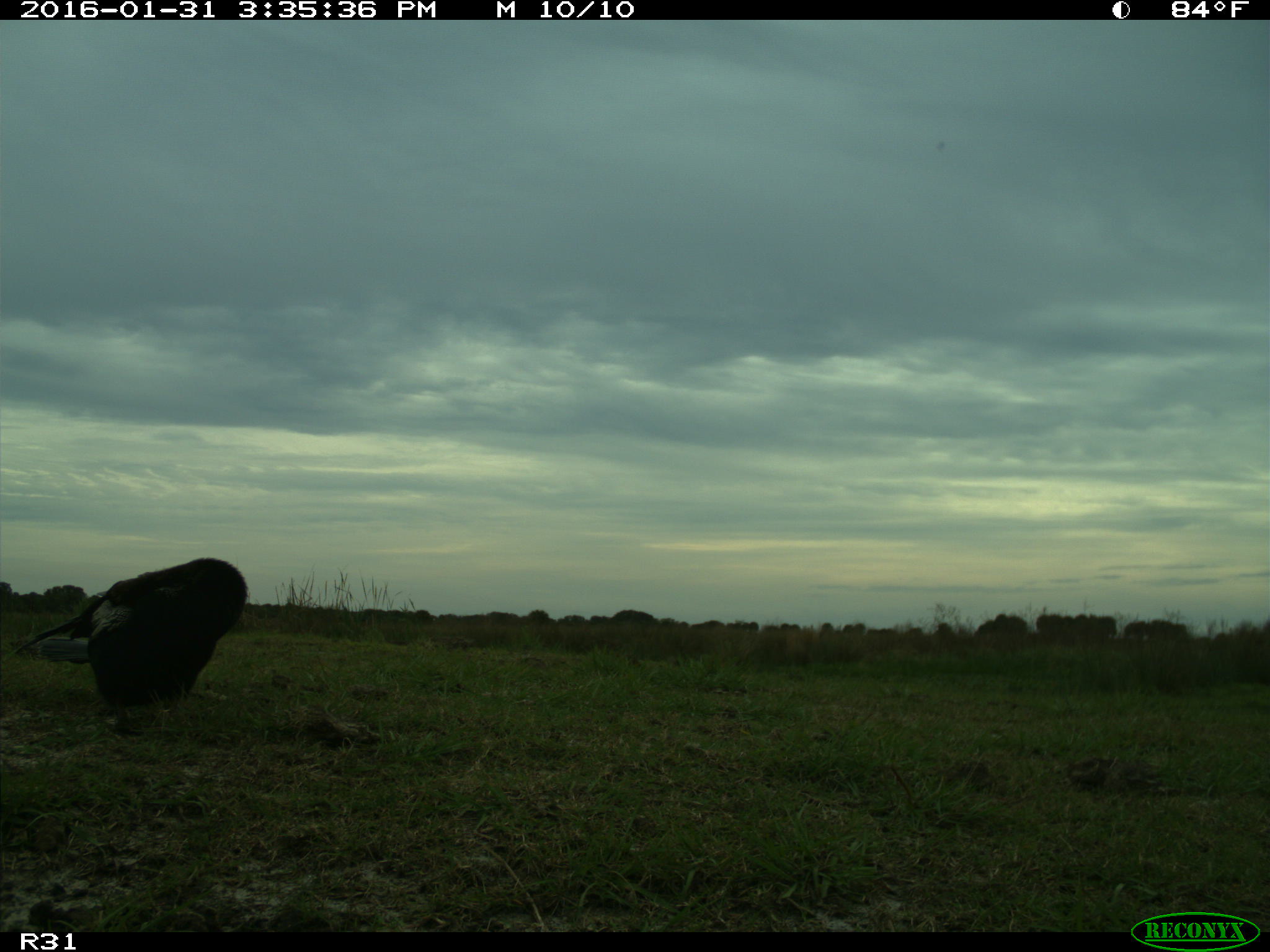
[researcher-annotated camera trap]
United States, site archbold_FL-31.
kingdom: Animalia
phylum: Chordata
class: Aves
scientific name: Aves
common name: birds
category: unidentified bird